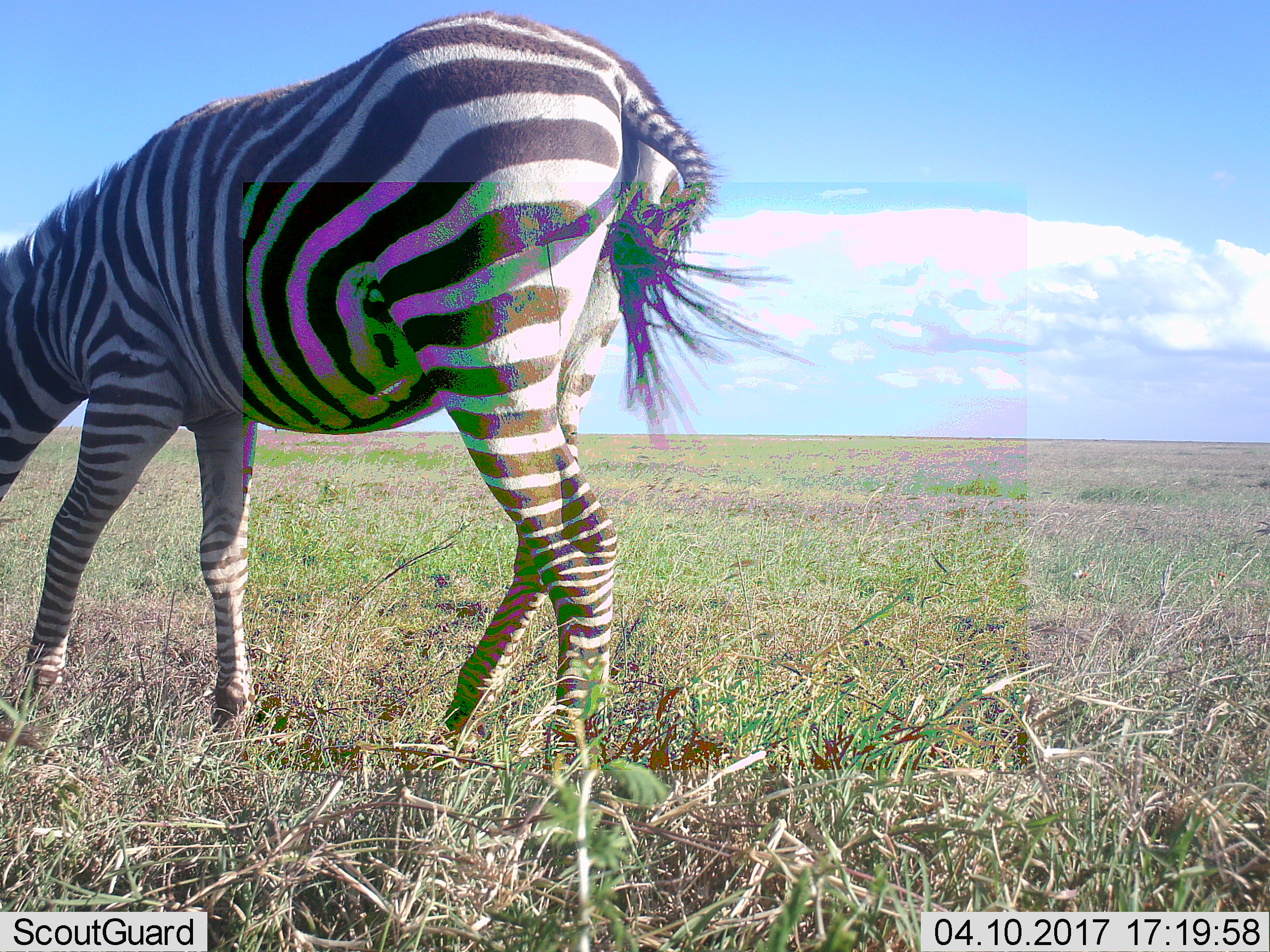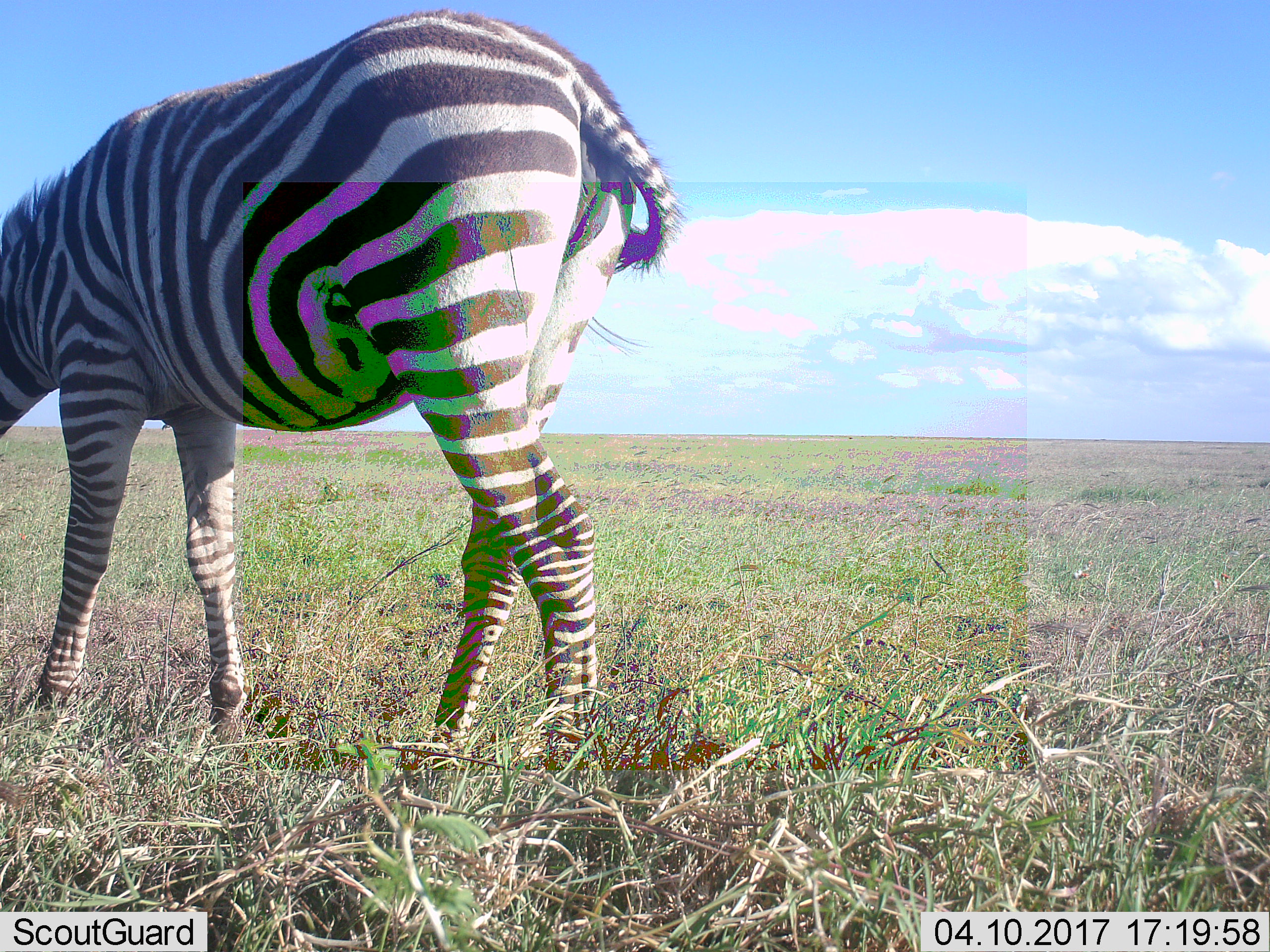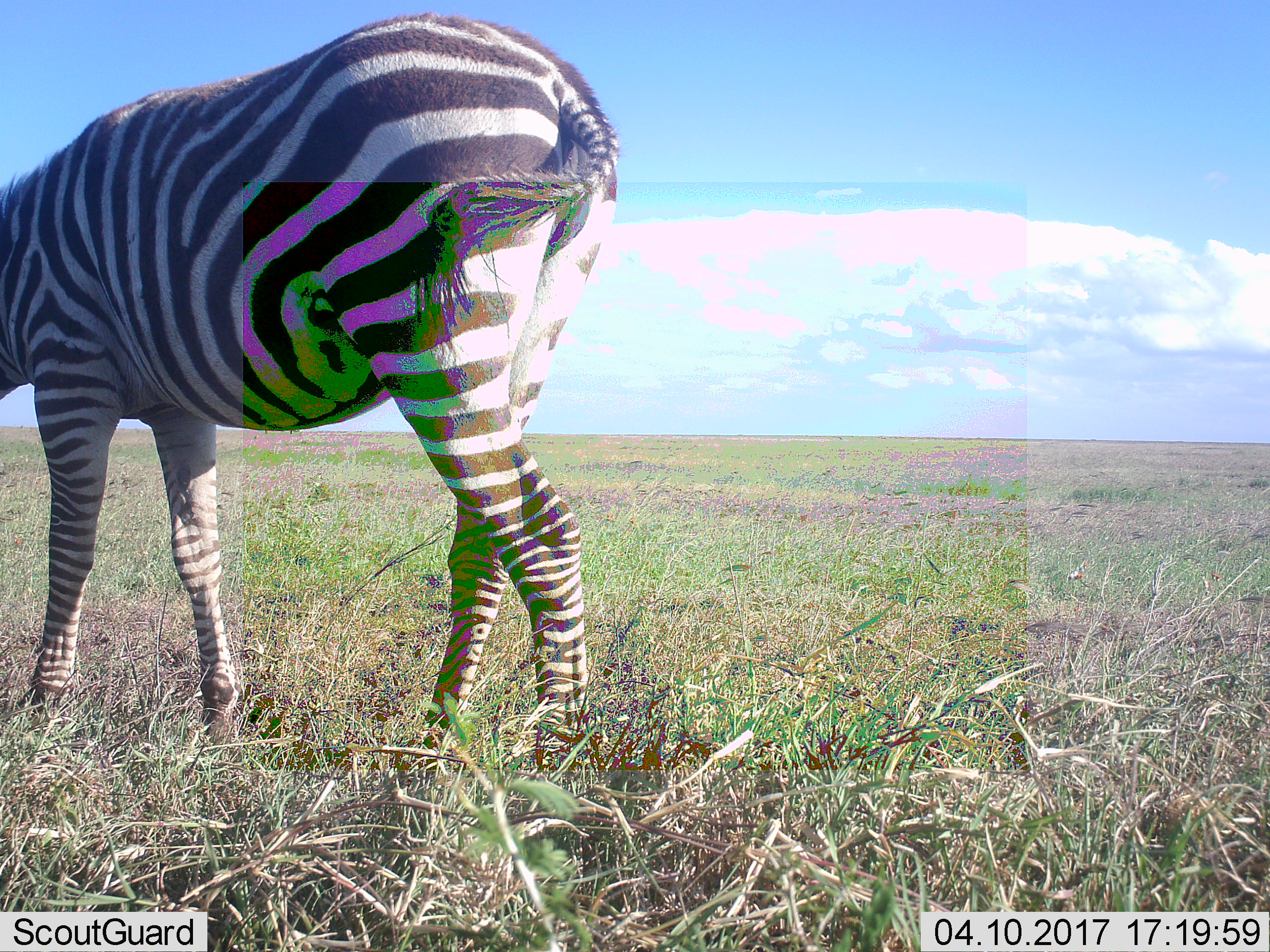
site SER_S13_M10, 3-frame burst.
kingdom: Animalia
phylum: Chordata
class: Mammalia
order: Perissodactyla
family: Equidae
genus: Equus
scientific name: Equus quagga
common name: plains zebra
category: zebraplains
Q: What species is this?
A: Zebraplains (plains zebra) (Equus quagga).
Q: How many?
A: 1.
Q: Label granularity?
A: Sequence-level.